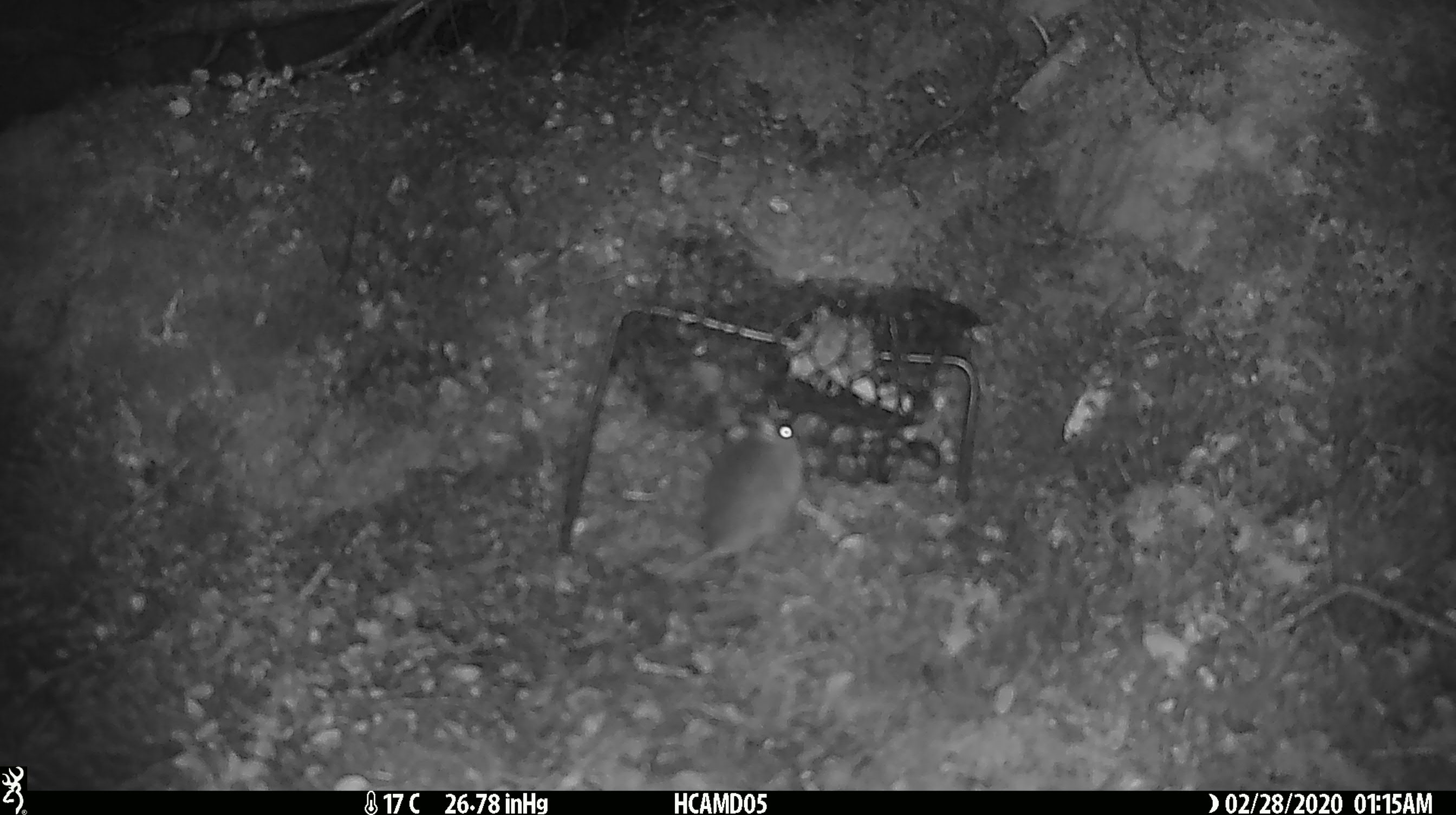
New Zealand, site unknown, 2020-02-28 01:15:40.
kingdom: Animalia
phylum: Chordata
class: Mammalia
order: Rodentia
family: Muridae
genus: Mus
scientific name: Mus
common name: mouse